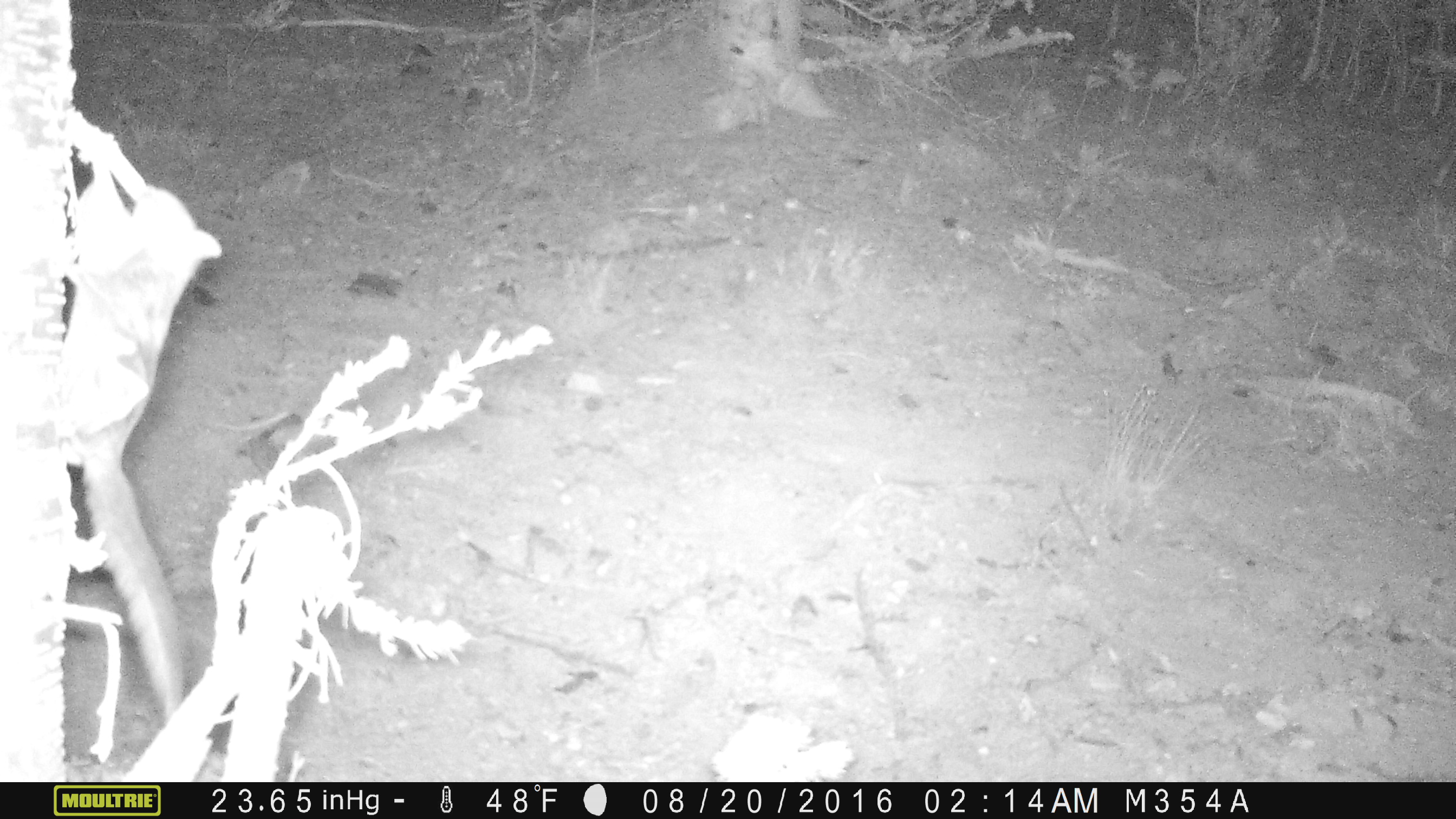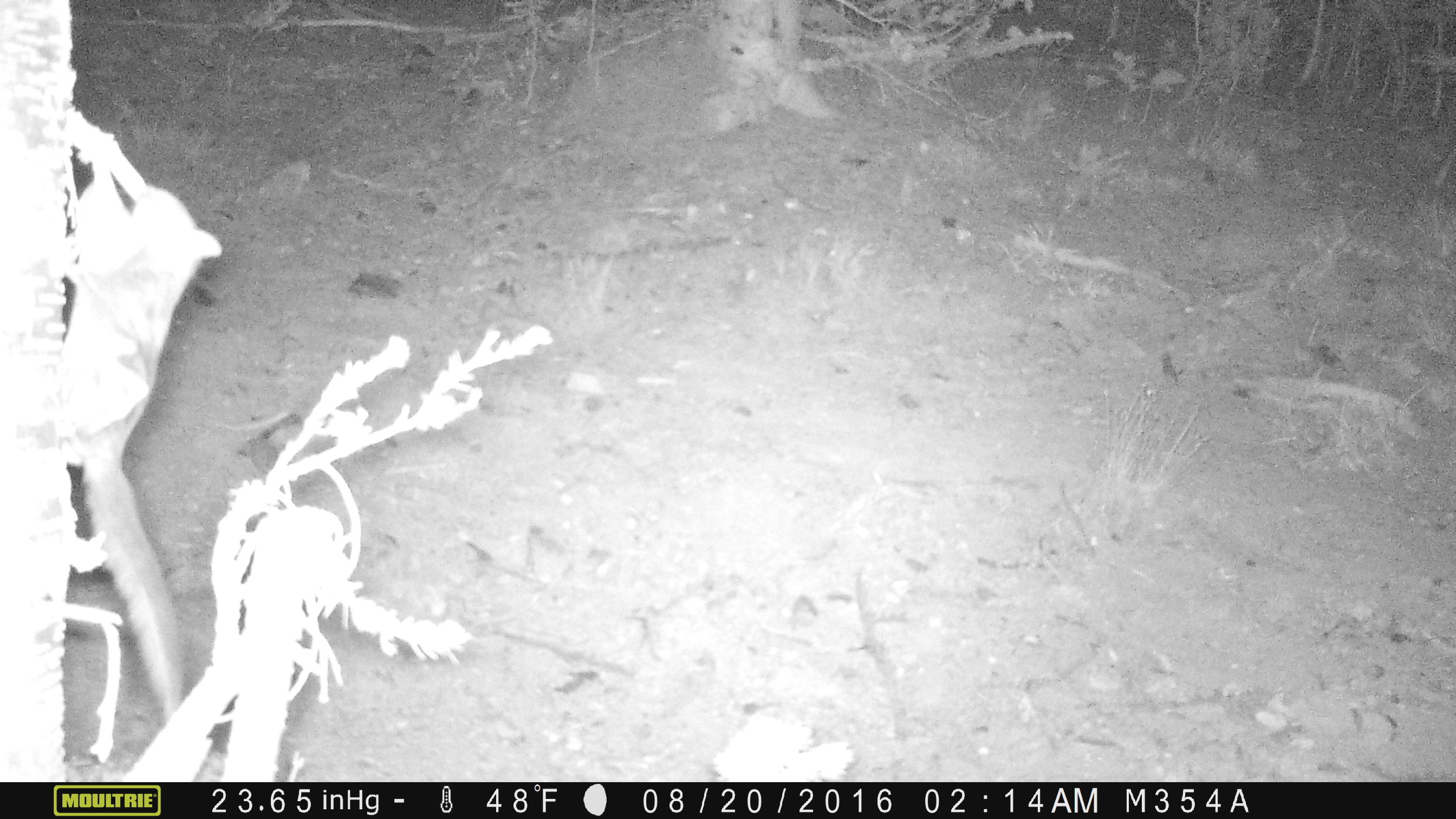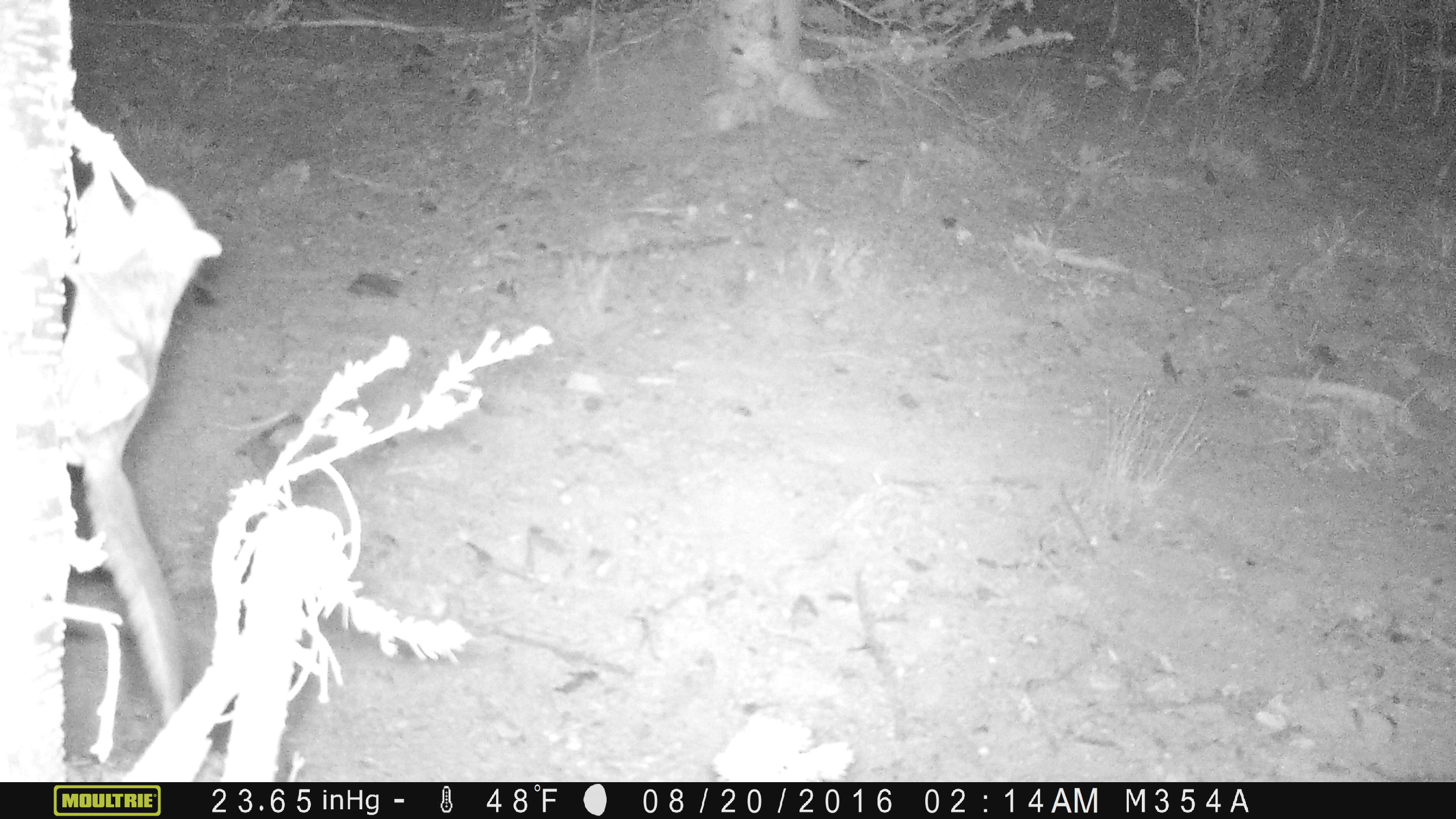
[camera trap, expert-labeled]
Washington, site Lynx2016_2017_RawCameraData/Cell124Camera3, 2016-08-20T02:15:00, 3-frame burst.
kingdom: Animalia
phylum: Chordata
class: Mammalia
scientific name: Mammalia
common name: small mammal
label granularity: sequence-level